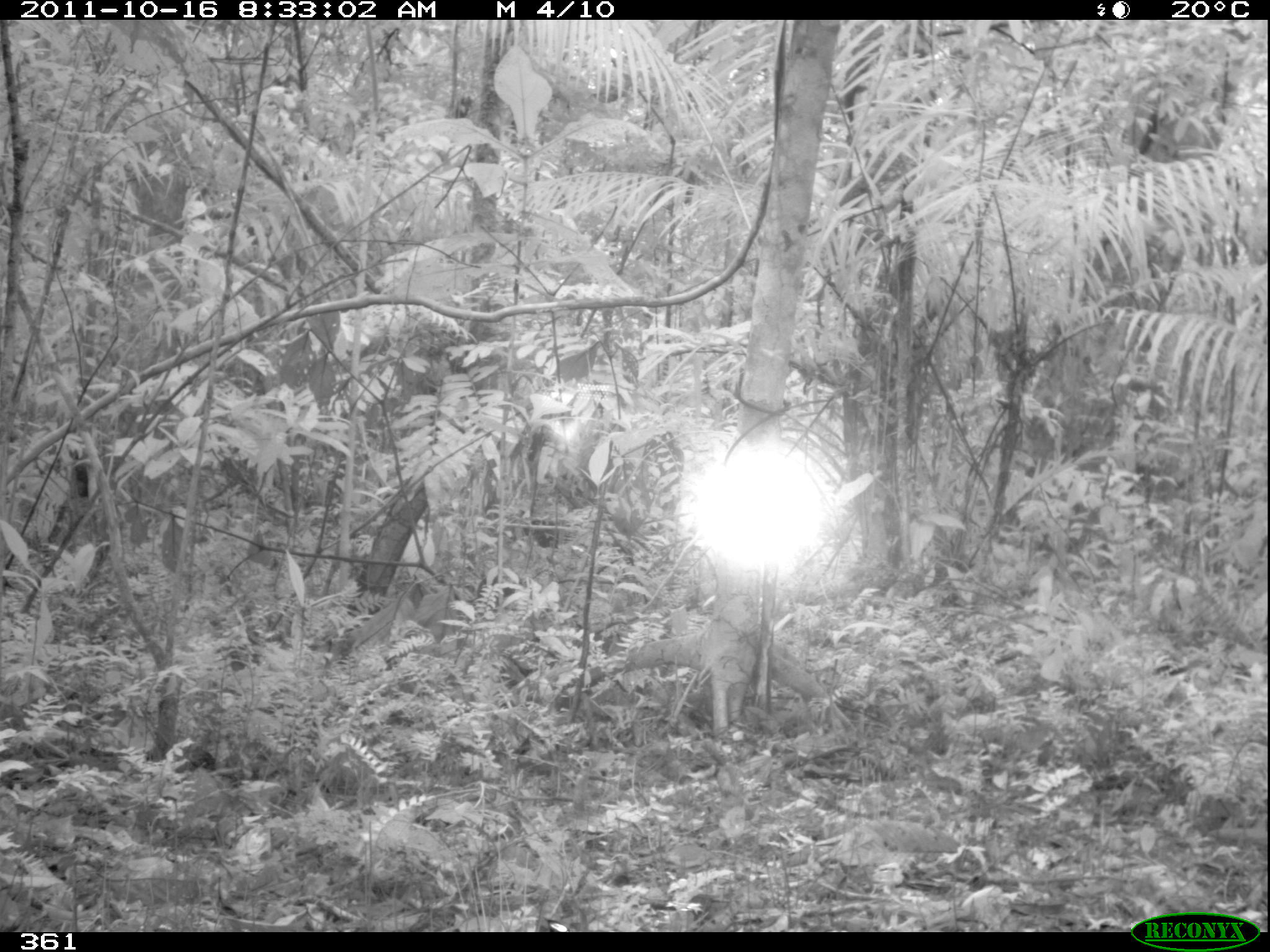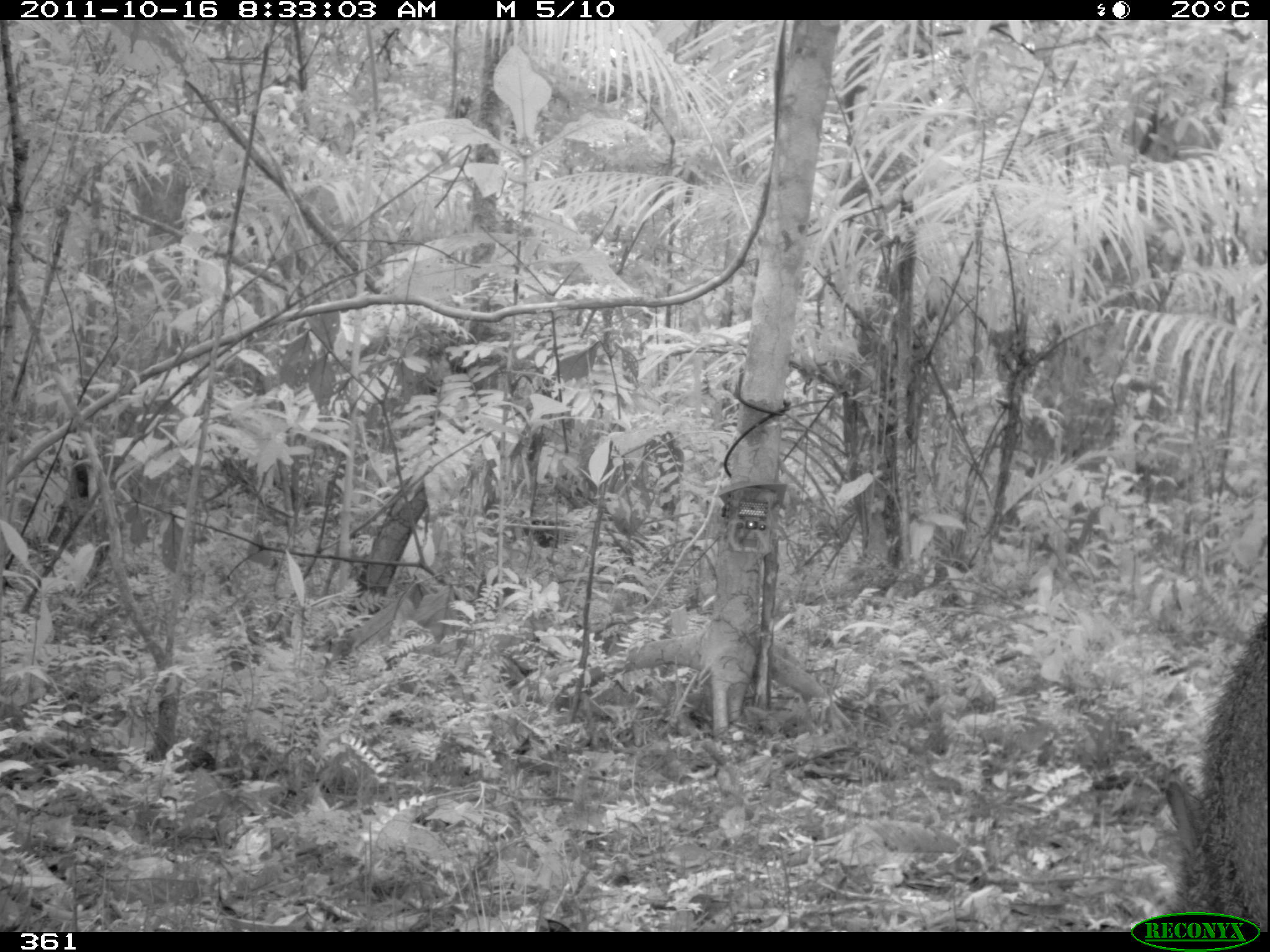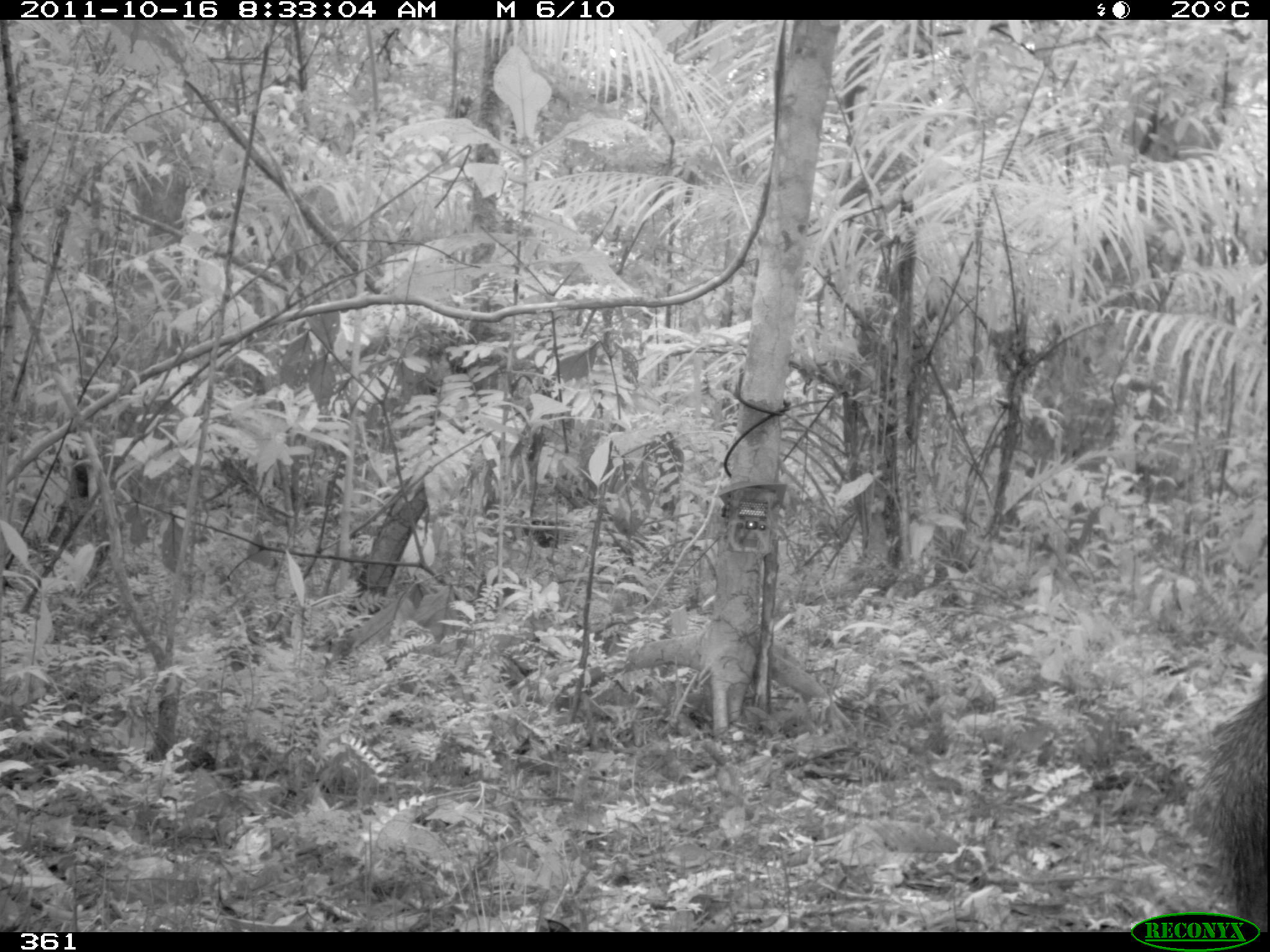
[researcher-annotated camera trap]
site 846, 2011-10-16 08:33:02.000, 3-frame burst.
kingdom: Animalia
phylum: Chordata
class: Mammalia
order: Artiodactyla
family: Tayassuidae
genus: Pecari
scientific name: Pecari tajacu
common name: collared peccary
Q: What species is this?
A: Pecari tajacu (collared peccary).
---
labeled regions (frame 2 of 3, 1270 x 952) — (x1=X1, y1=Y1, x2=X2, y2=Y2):
pecari tajacu: (x1=1157, y1=607, x2=1267, y2=929)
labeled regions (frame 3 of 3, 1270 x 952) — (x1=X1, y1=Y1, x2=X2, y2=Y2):
pecari tajacu: (x1=1190, y1=676, x2=1268, y2=930)